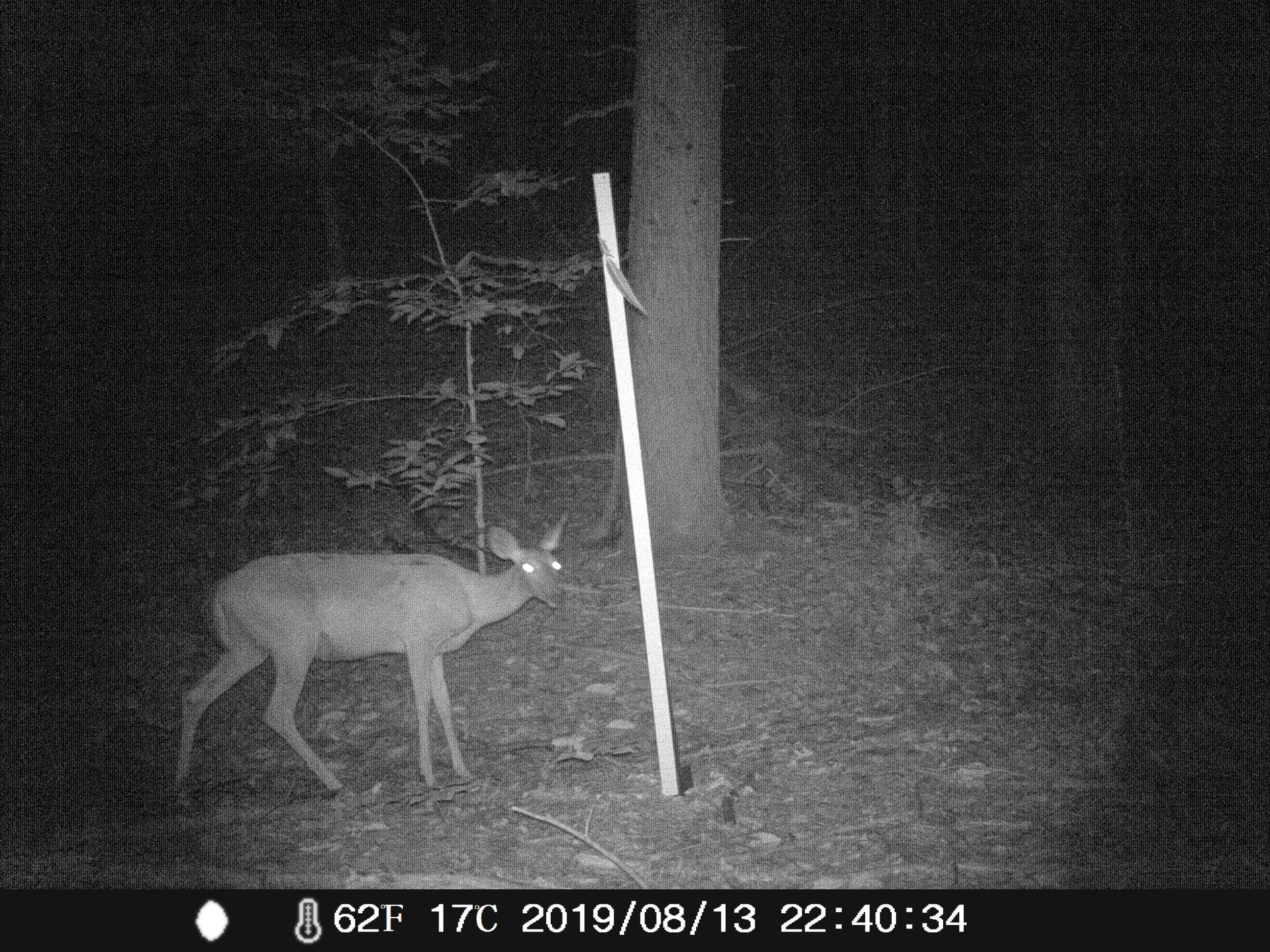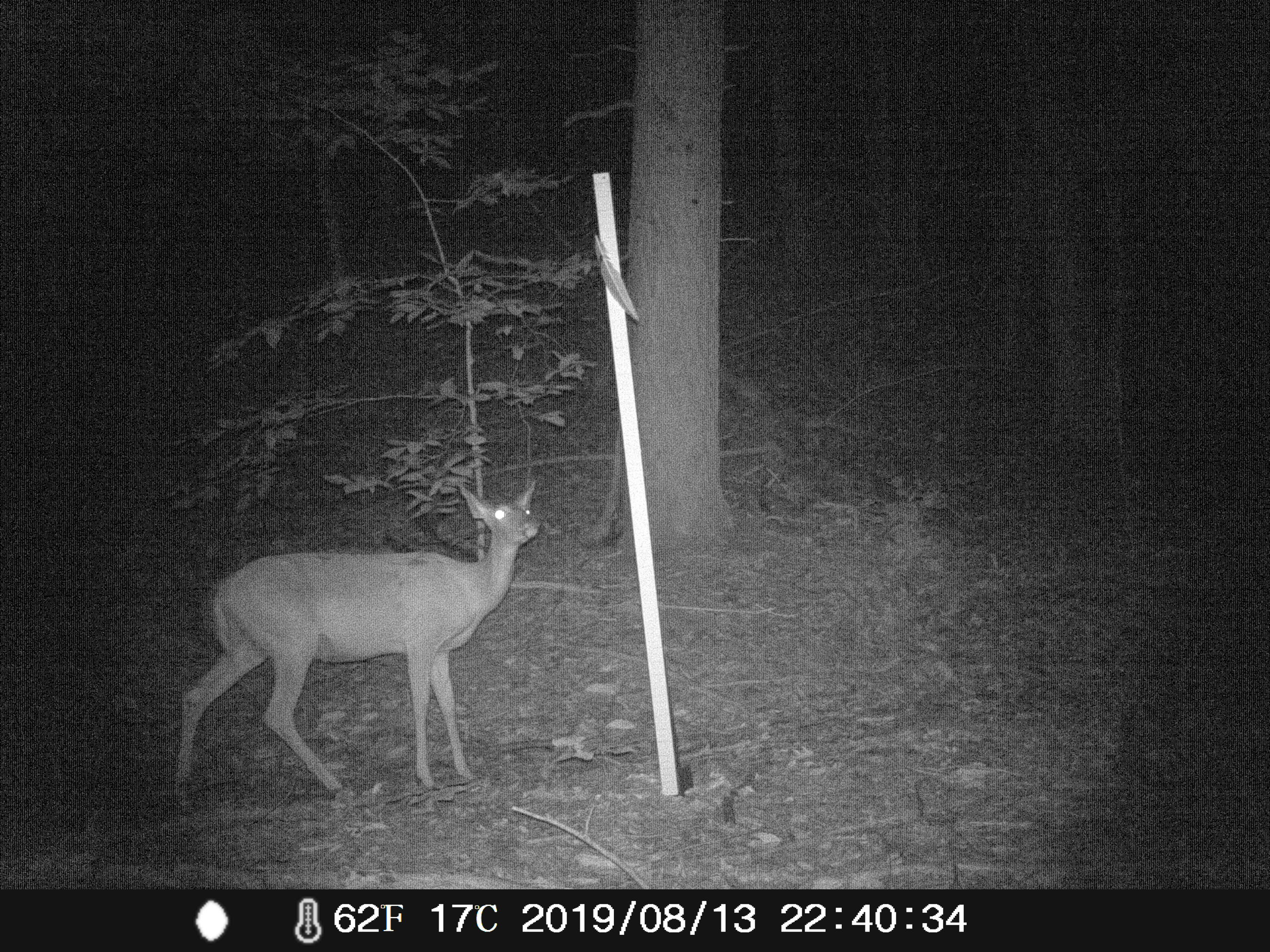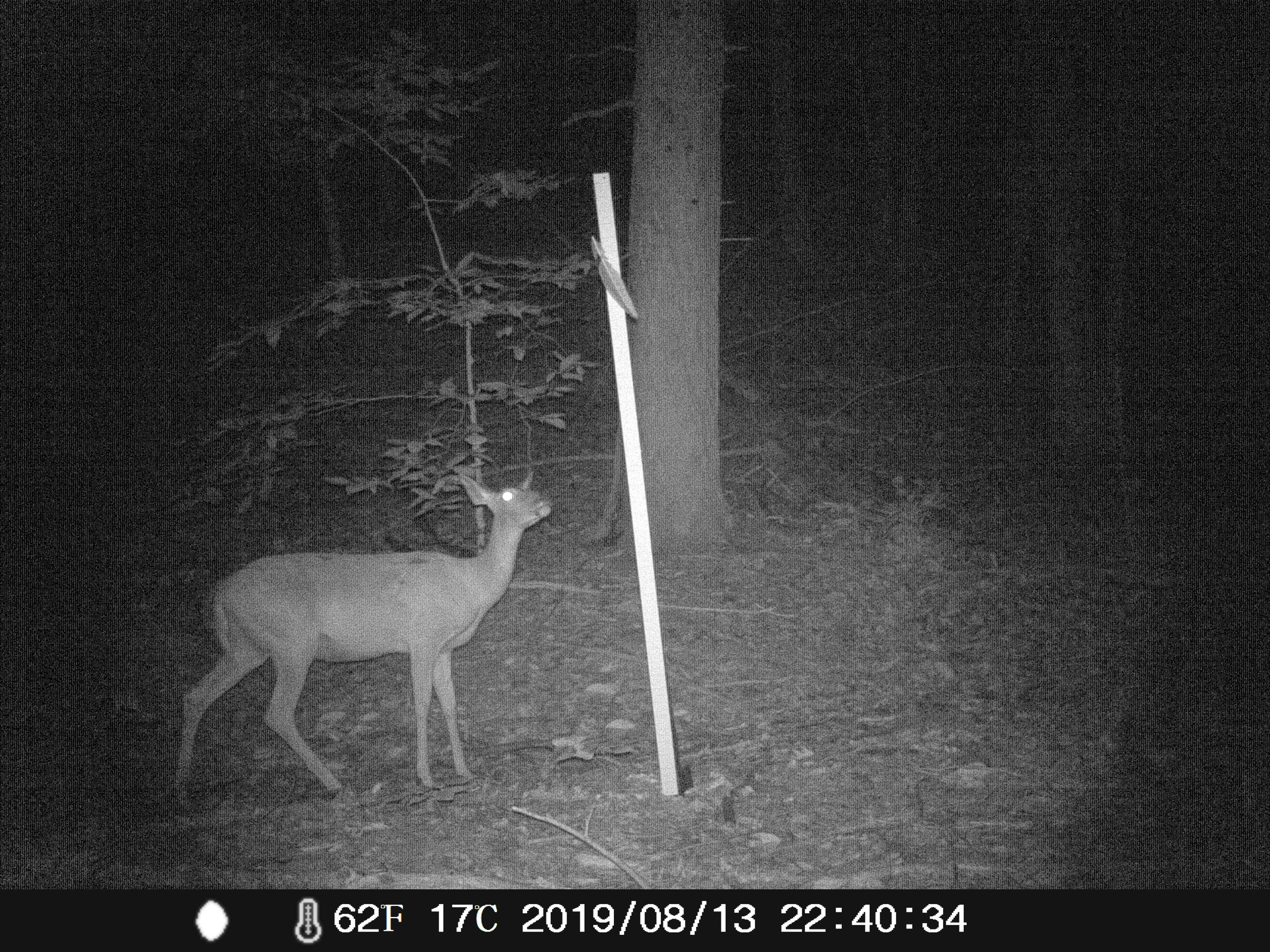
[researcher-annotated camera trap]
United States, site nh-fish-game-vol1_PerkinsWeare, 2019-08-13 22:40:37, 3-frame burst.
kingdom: Animalia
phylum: Chordata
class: Mammalia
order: Artiodactyla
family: Cervidae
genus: Odocoileus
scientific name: Odocoileus virginianus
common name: white-tailed deer